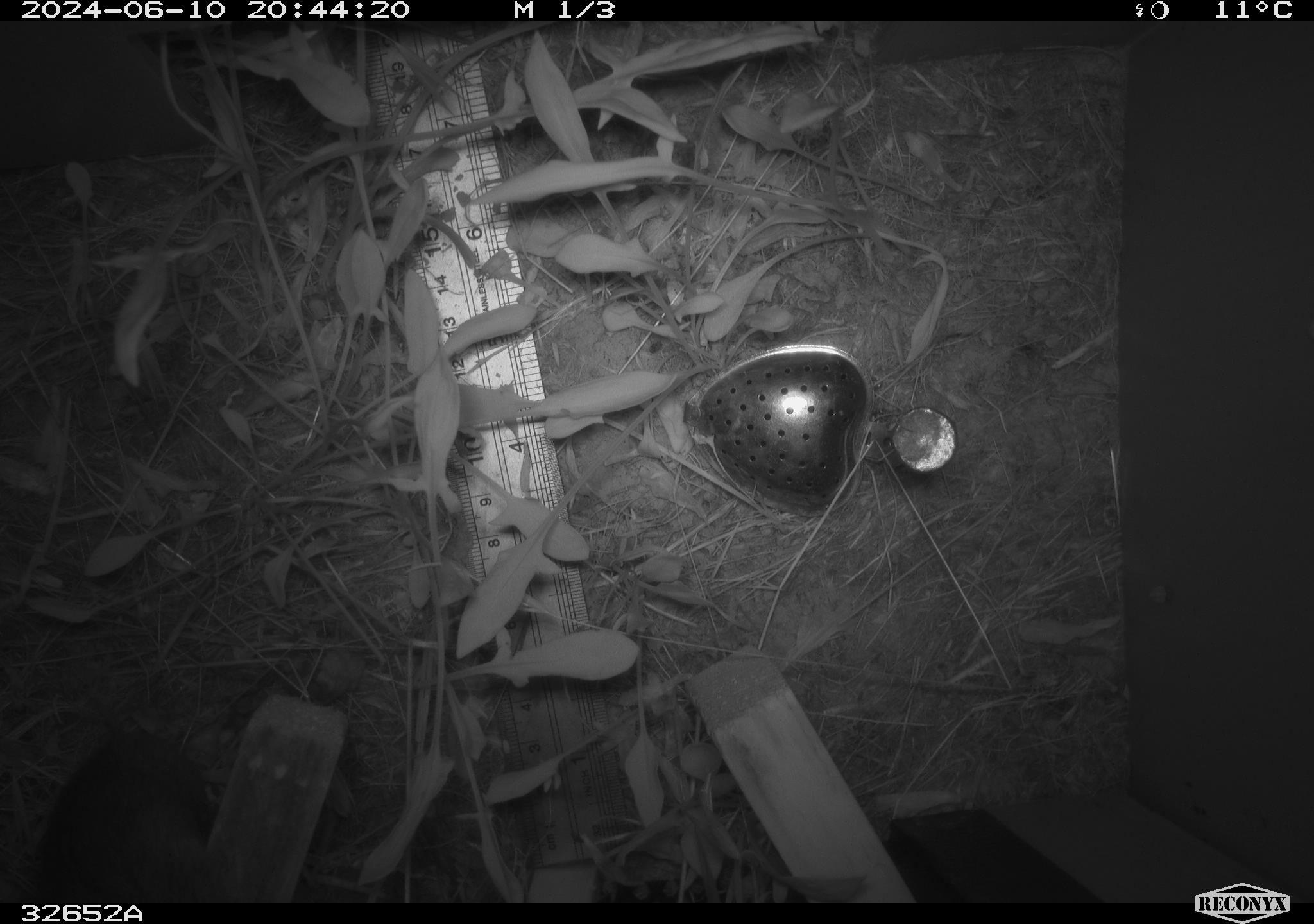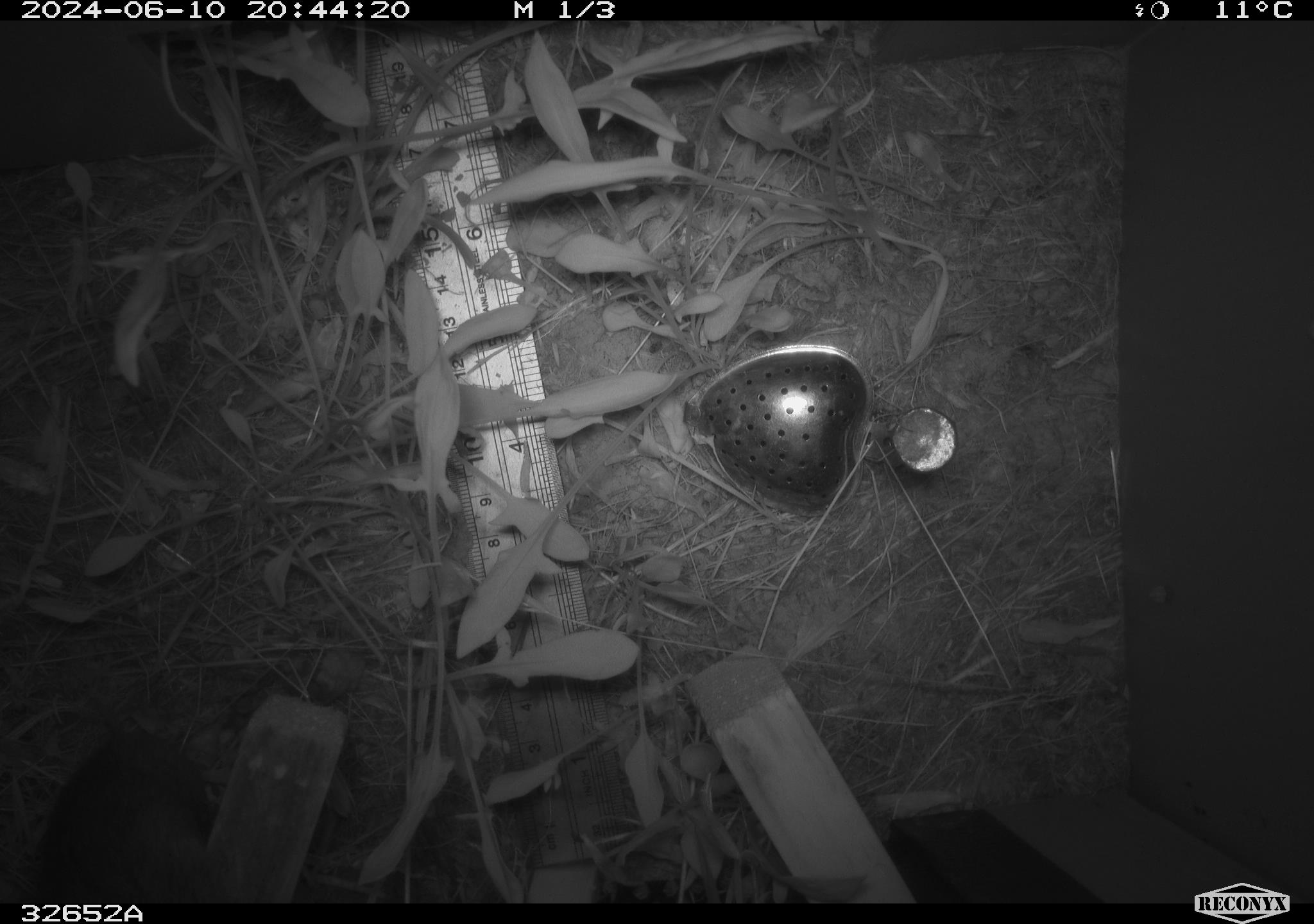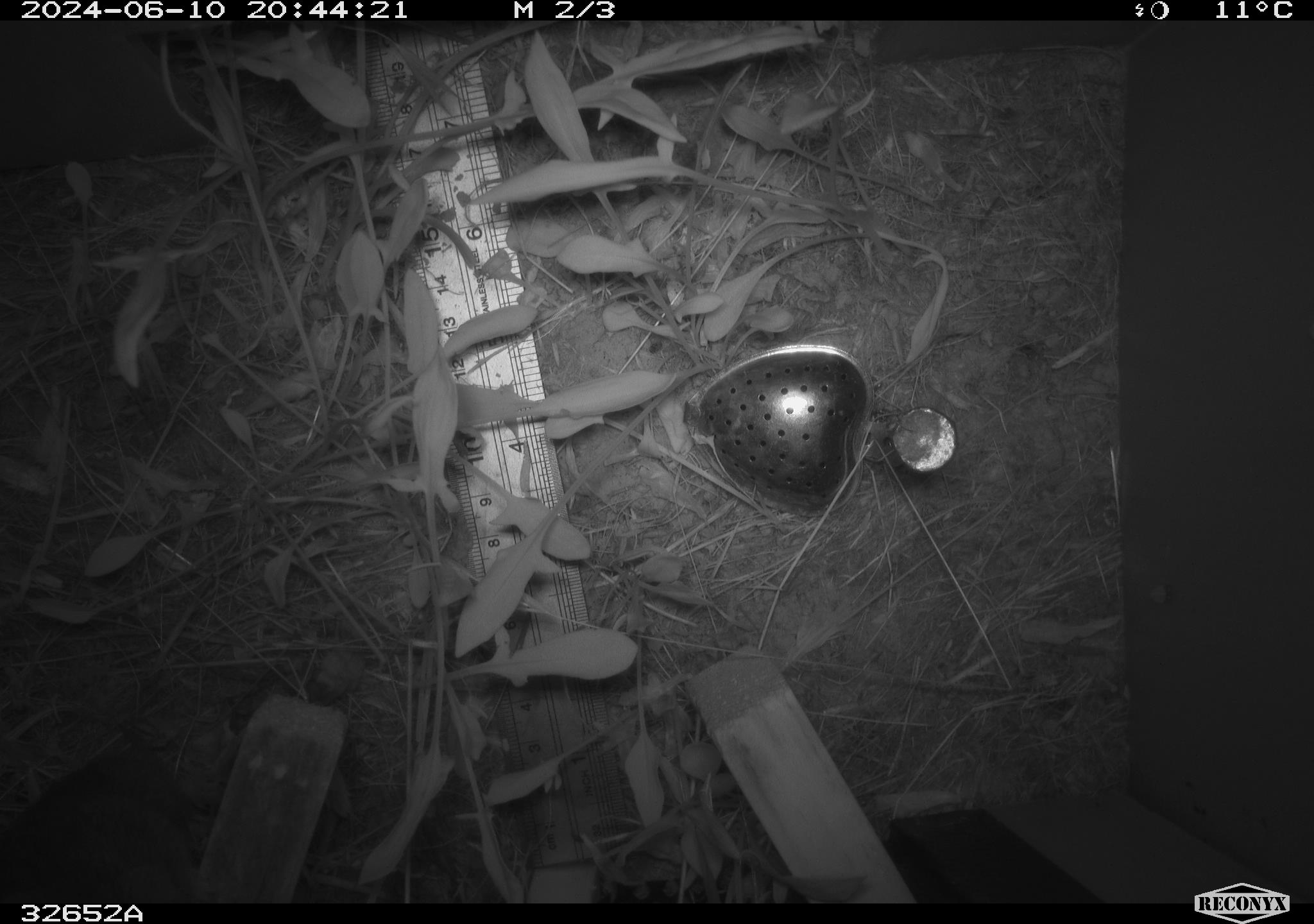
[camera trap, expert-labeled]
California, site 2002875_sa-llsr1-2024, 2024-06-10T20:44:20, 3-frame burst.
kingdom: Animalia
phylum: Chordata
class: Mammalia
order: Rodentia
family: Cricetidae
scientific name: Arvicolinae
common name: voles, lemmings, and muskrats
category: arvicolinae subfamily